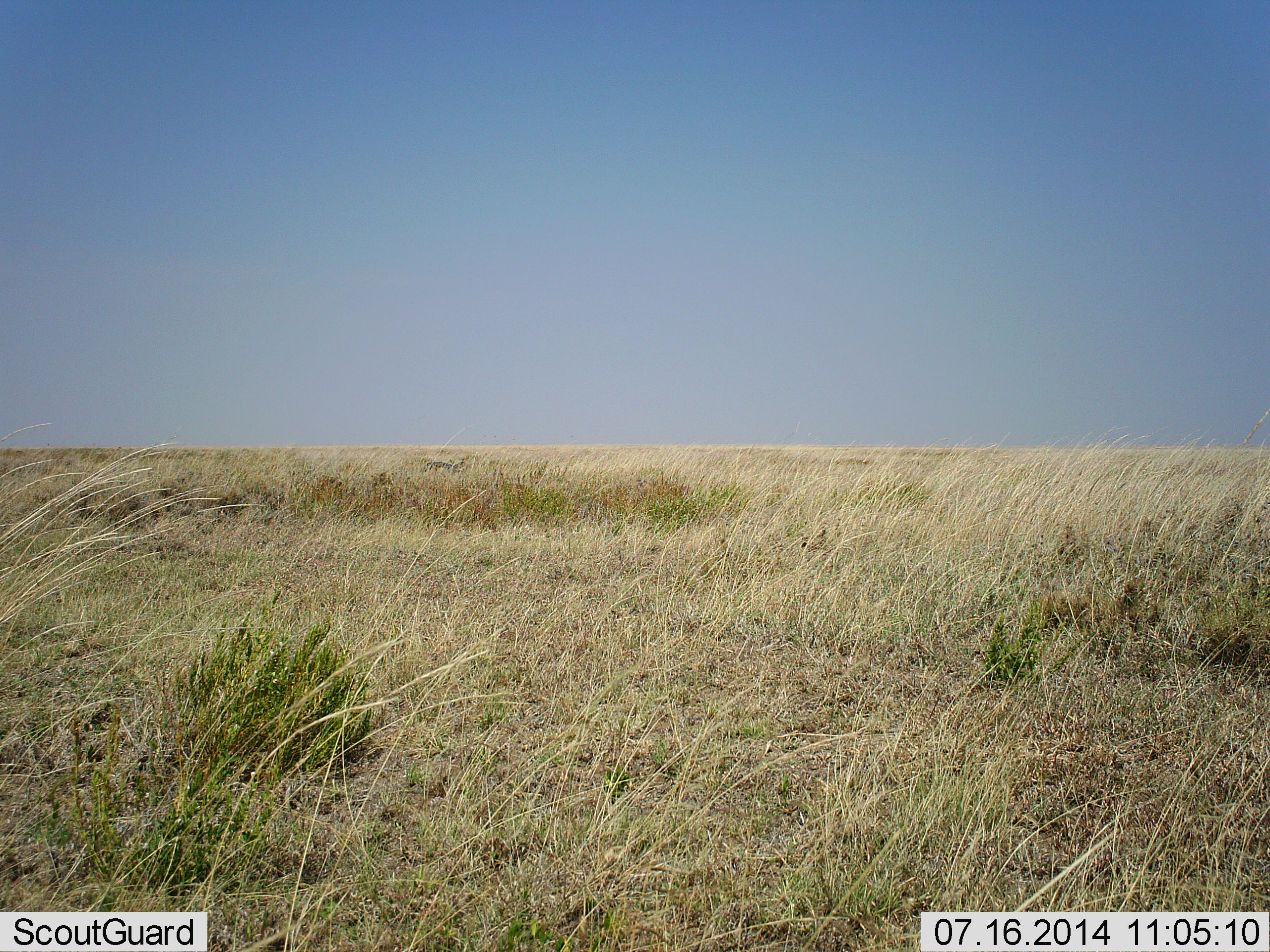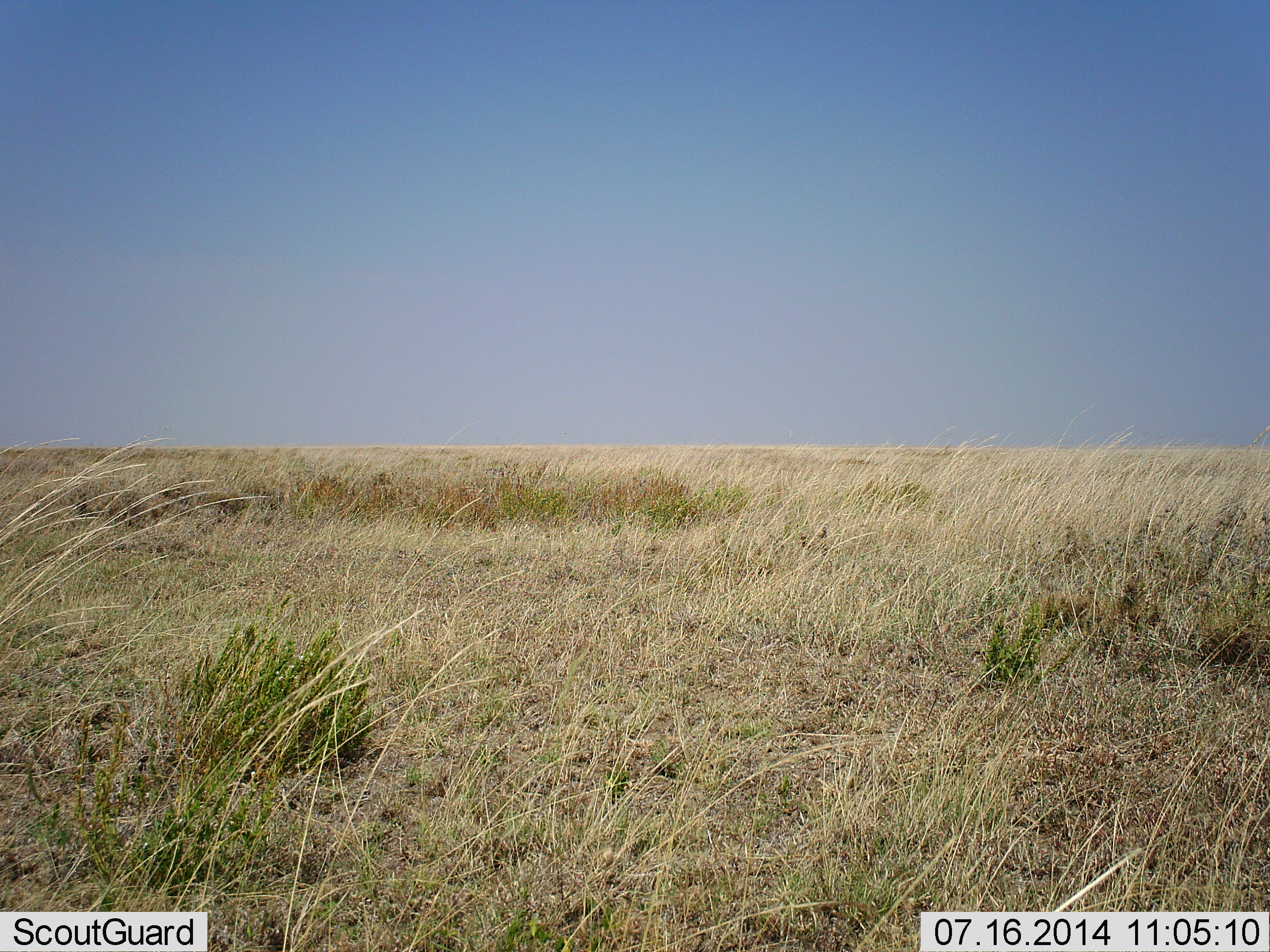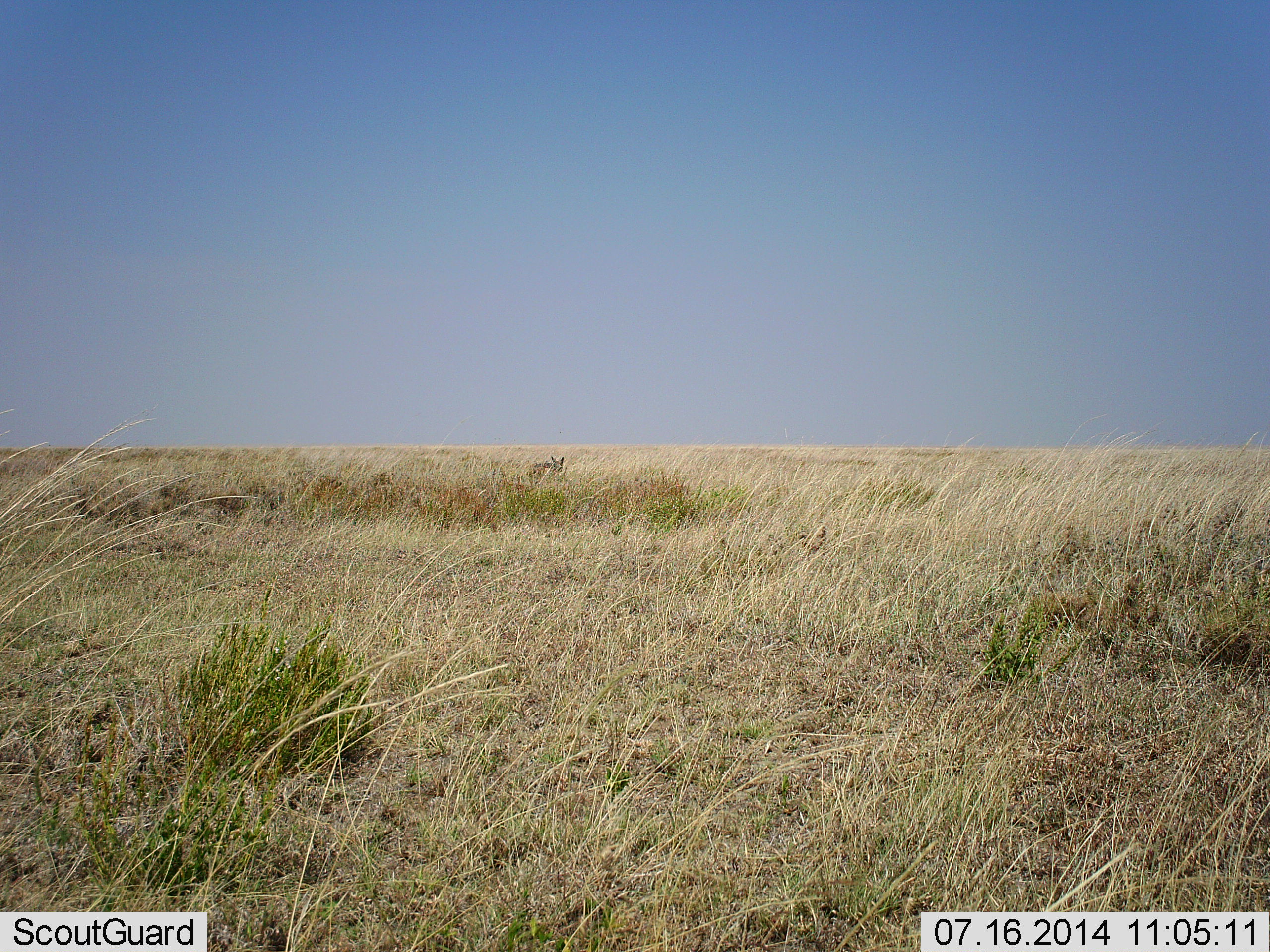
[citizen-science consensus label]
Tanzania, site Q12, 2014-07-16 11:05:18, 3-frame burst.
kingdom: Animalia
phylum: Chordata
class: Mammalia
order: Carnivora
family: Canidae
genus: Lupulella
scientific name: Lupulella mesomelas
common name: black-backed jackal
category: jackal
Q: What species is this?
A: Jackal (black-backed jackal) (Lupulella mesomelas).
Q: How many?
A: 1.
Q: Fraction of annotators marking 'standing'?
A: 0%.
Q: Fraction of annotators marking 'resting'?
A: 0%.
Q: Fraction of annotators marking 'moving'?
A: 100%.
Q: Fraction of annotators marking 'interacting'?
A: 0%.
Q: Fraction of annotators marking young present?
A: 0%.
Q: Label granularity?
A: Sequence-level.